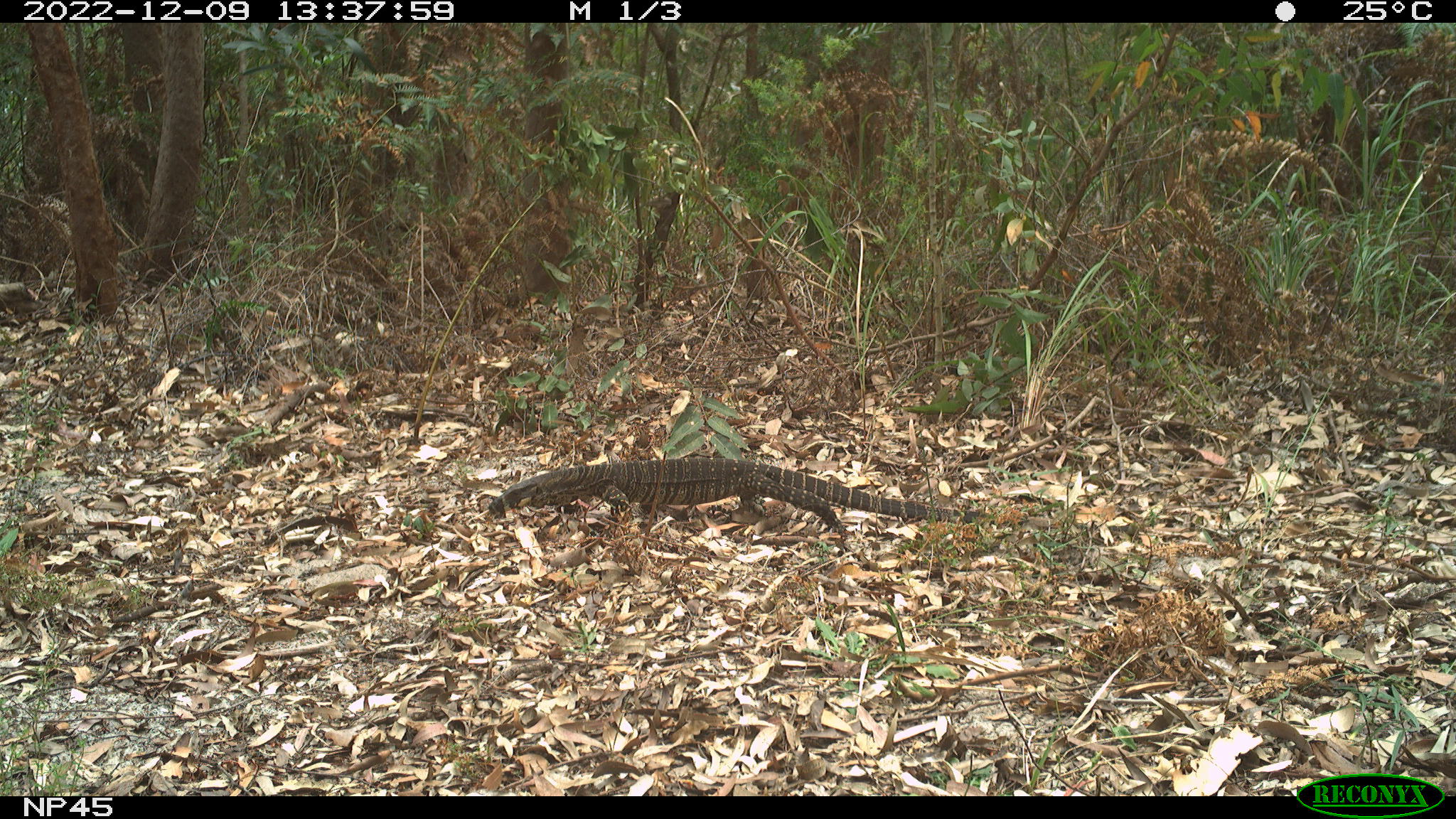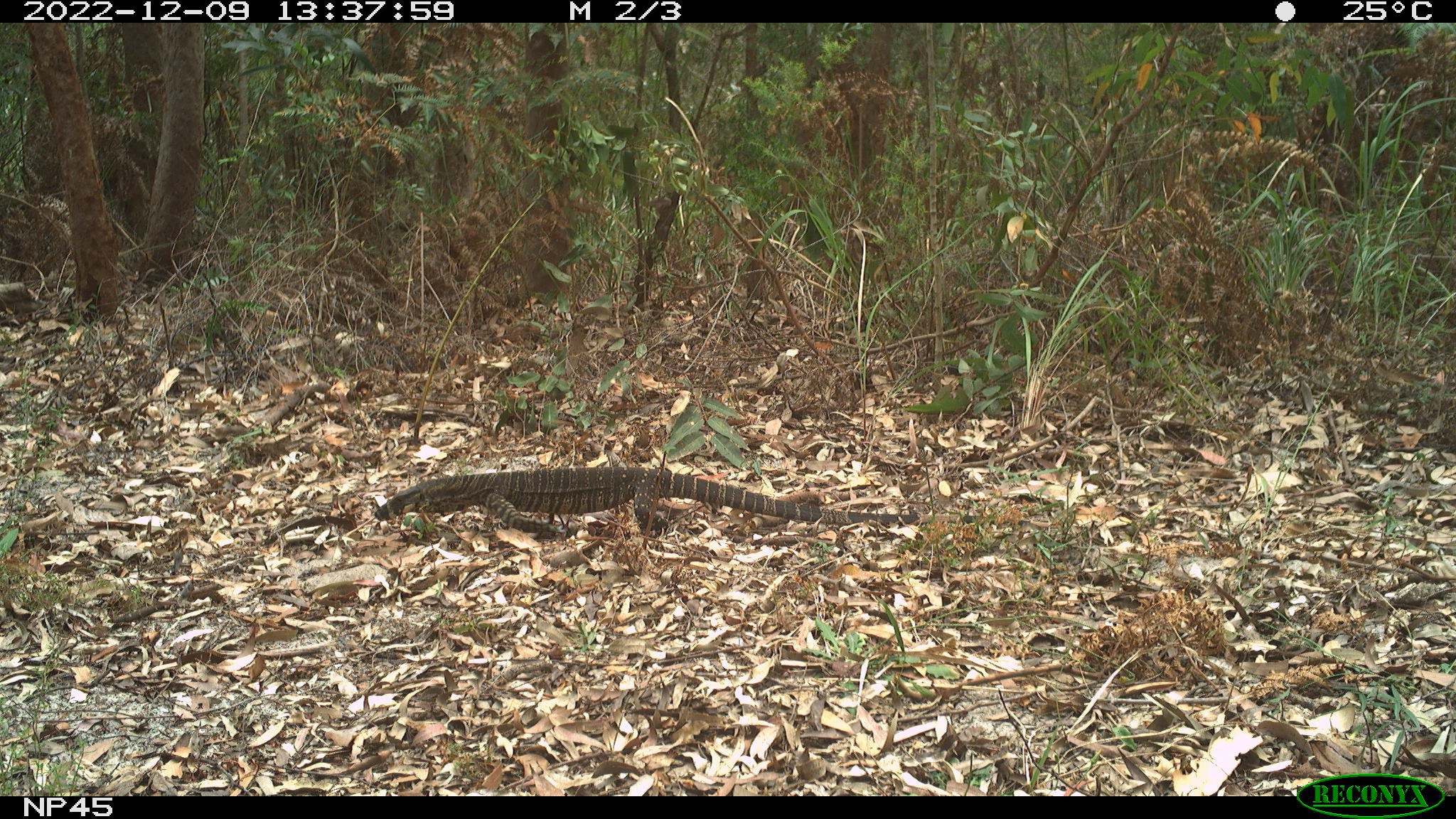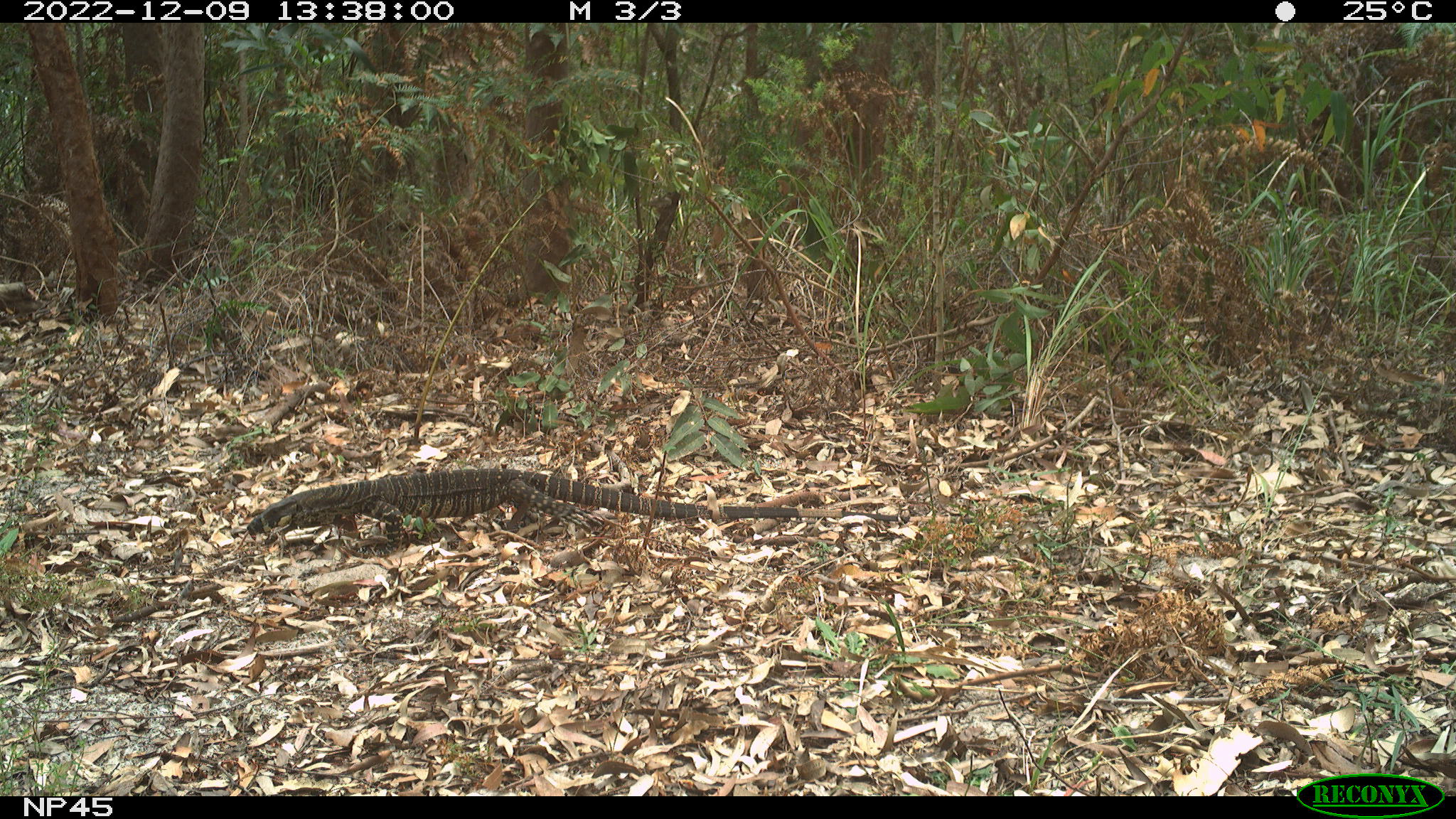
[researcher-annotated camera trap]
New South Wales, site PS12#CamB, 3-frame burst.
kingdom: Animalia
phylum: Chordata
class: Reptilia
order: Squamata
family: Varanidae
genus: Varanus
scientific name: Varanus varius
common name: lace monitor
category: goanna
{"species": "goanna (lace monitor) (Varanus varius)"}